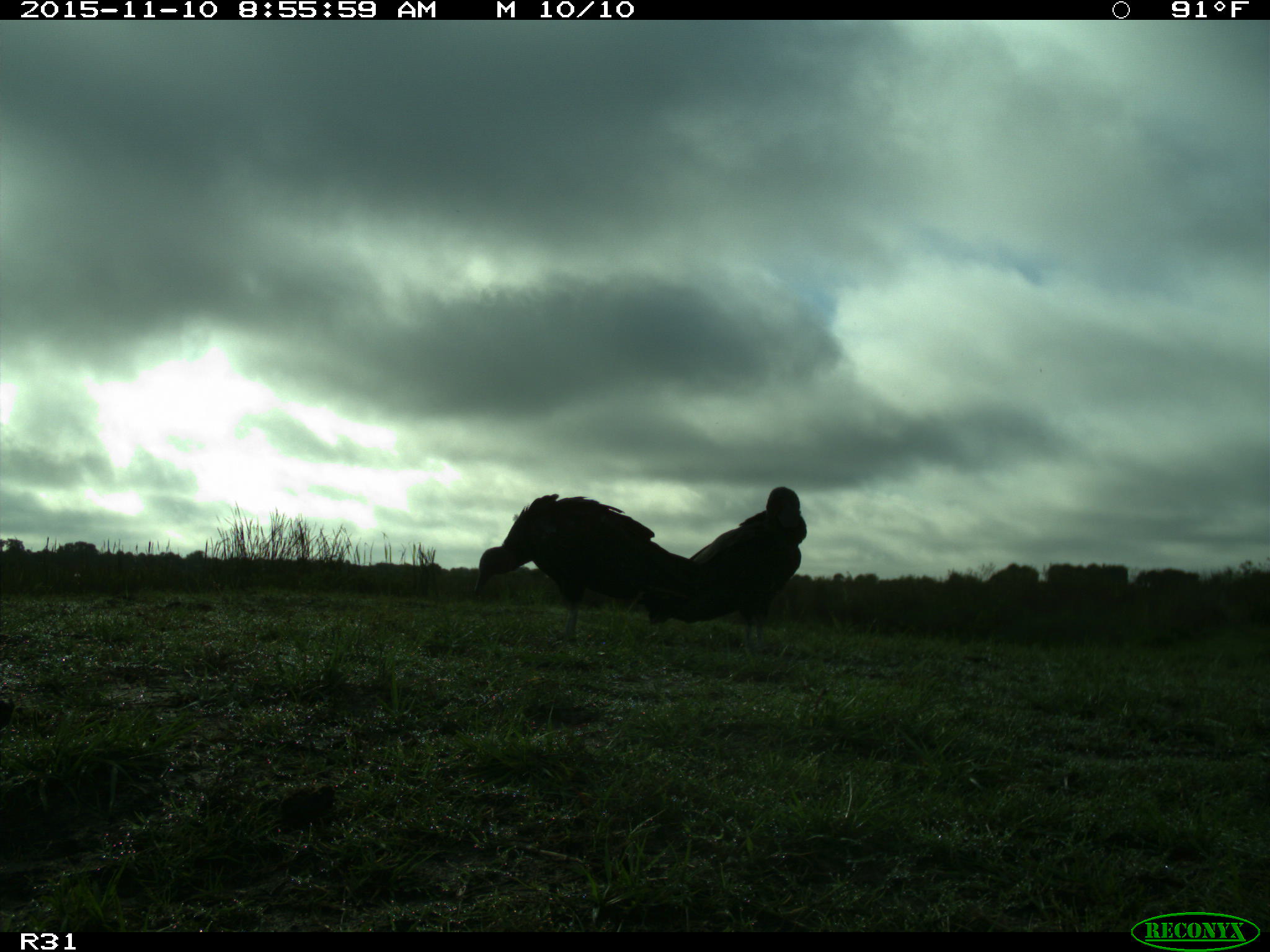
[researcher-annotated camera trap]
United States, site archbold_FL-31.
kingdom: Animalia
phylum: Chordata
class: Aves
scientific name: Aves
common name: birds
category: unidentified bird